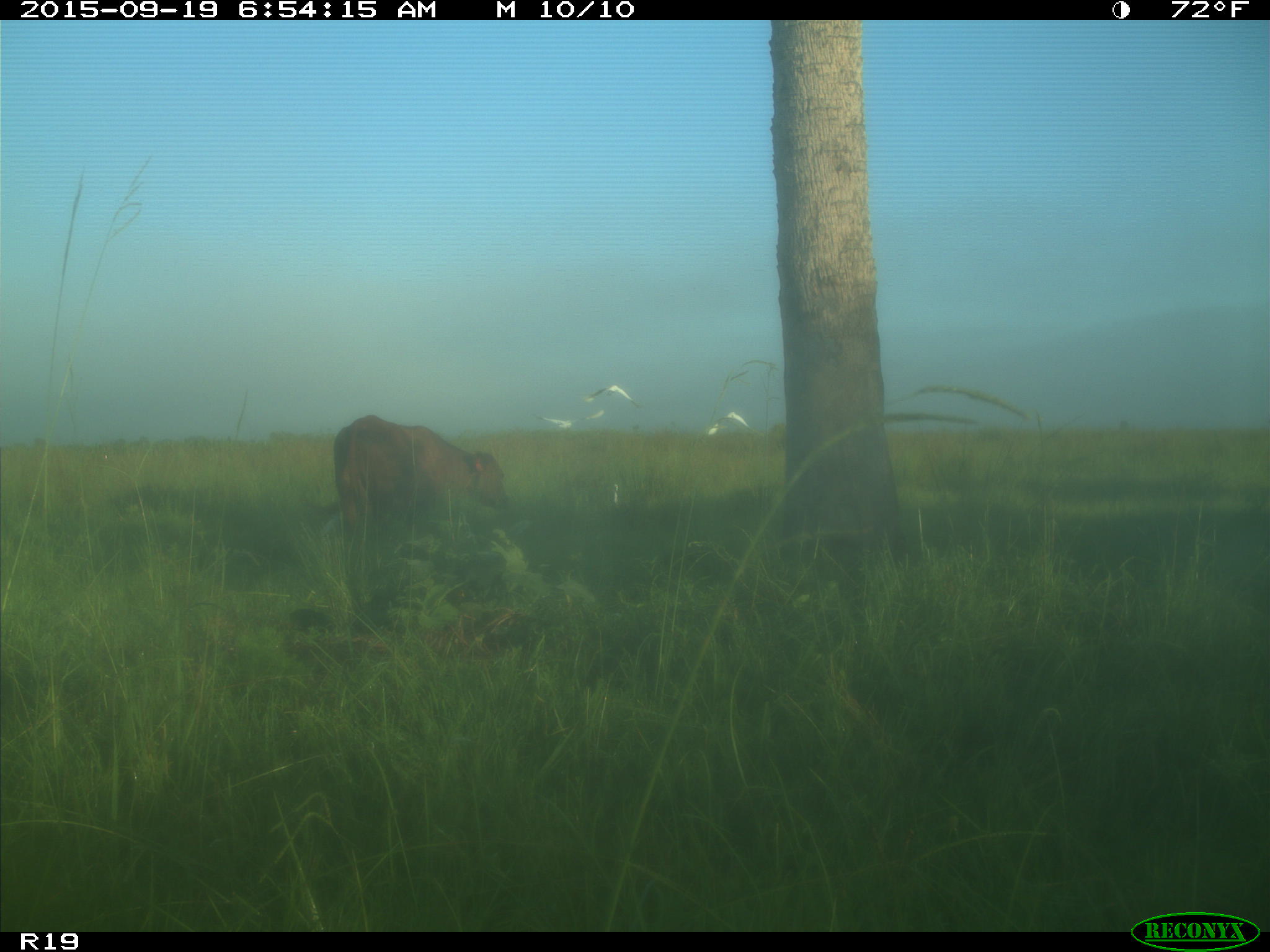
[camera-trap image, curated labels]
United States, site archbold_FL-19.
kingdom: Animalia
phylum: Chordata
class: Mammalia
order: Artiodactyla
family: Bovidae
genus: Bos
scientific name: Bos taurus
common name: domestic cow